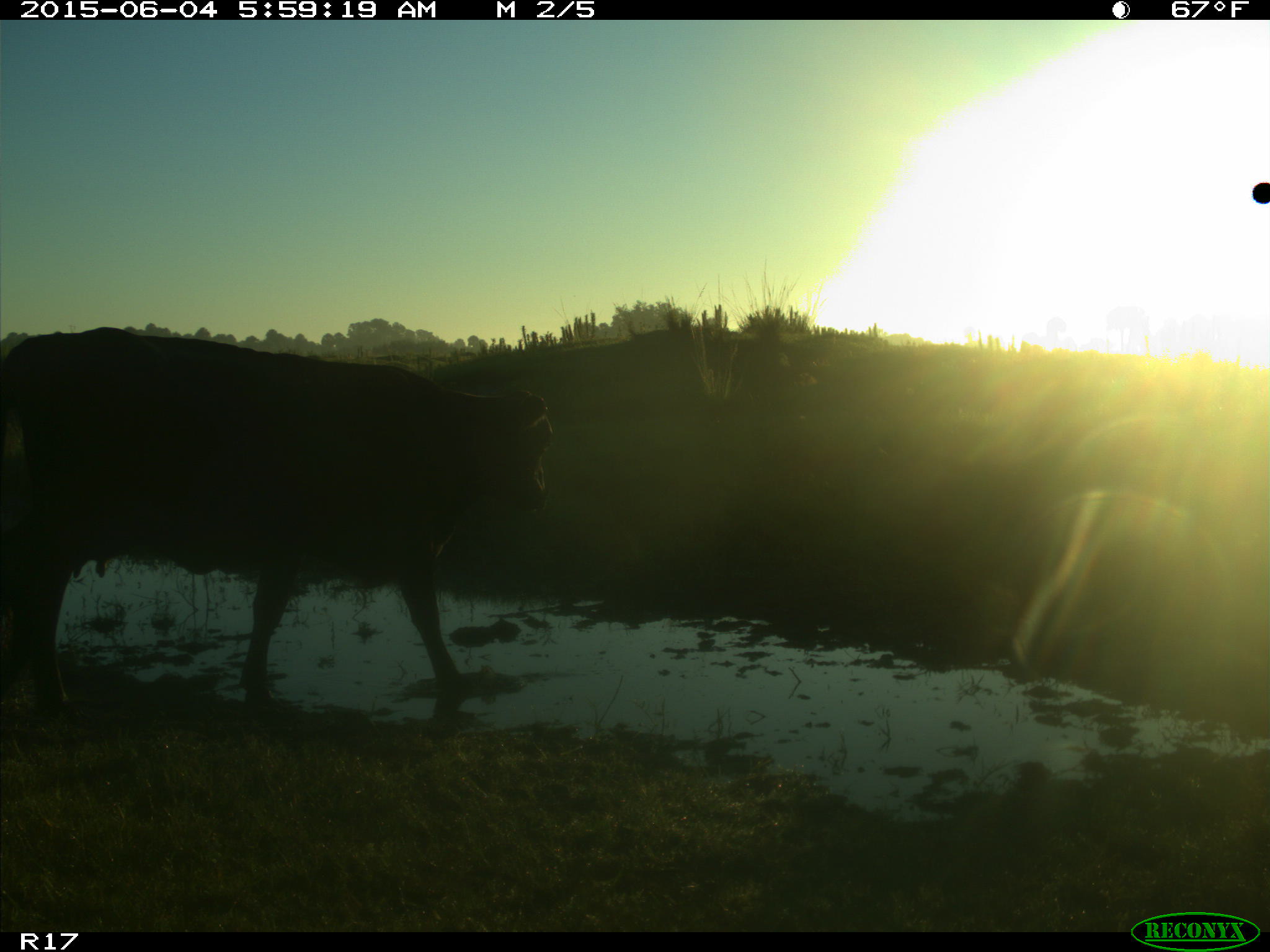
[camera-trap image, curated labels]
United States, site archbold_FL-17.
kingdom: Animalia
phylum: Chordata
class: Mammalia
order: Artiodactyla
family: Bovidae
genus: Bos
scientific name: Bos taurus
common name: domestic cow